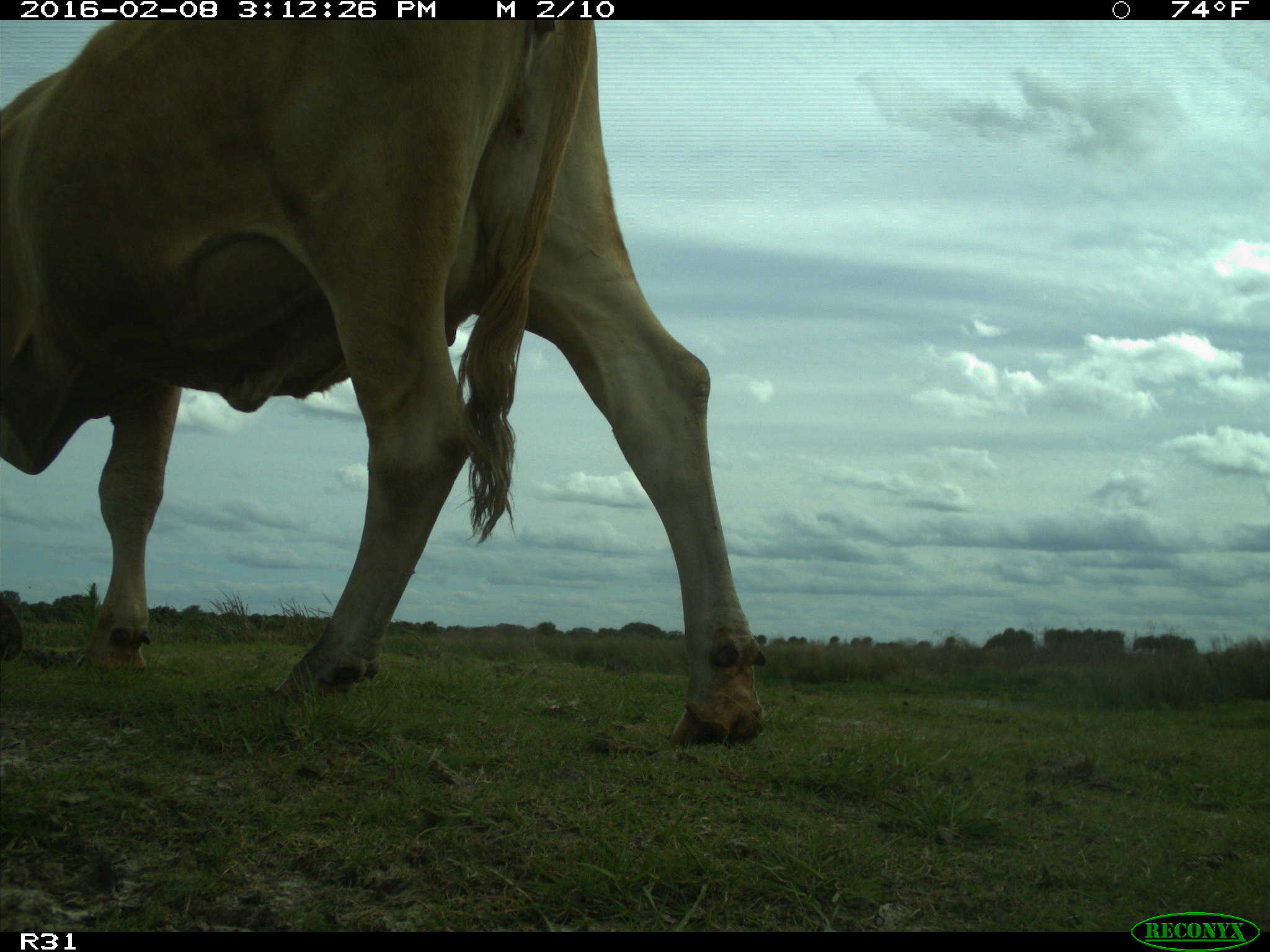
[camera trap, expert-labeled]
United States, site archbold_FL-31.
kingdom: Animalia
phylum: Chordata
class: Mammalia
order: Artiodactyla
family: Bovidae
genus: Bos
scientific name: Bos taurus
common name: domestic cow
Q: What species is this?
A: Bos taurus (domestic cow).